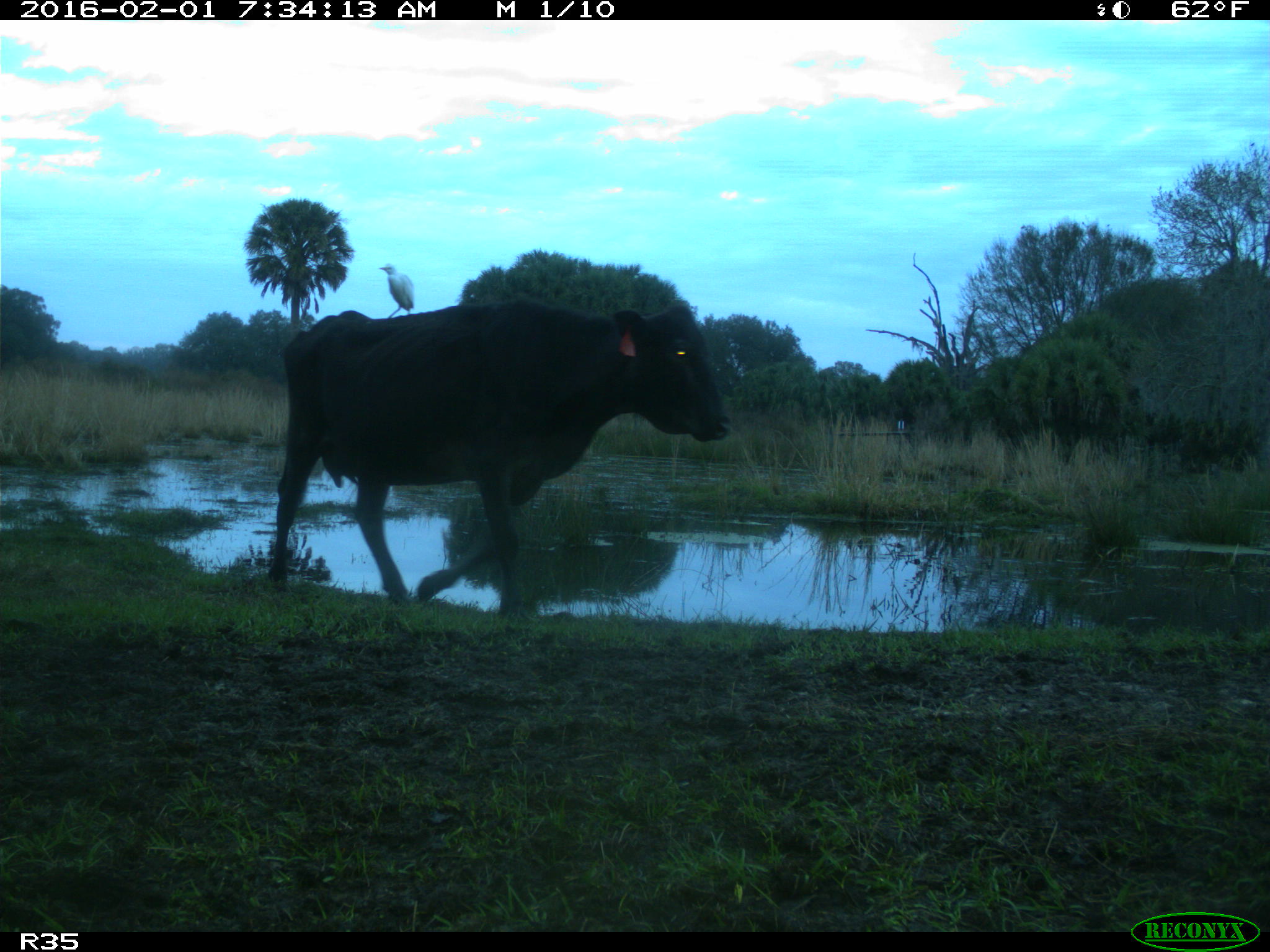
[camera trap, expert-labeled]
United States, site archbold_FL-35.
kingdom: Animalia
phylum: Chordata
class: Mammalia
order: Artiodactyla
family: Bovidae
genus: Bos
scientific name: Bos taurus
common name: domestic cow